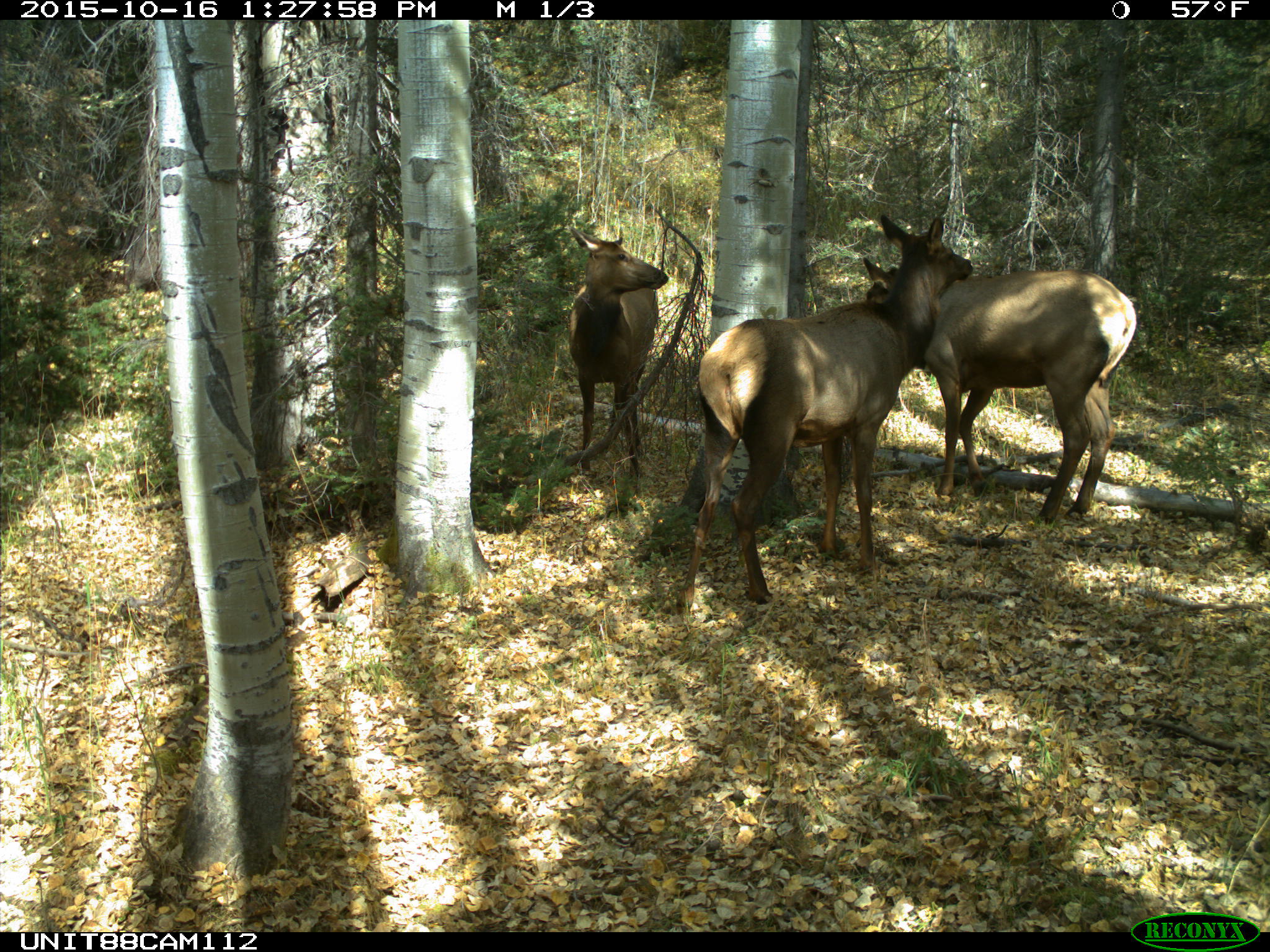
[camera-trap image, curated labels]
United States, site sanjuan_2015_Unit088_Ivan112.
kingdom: Animalia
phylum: Chordata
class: Mammalia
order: Artiodactyla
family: Cervidae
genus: Cervus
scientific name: Cervus elaphus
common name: red deer